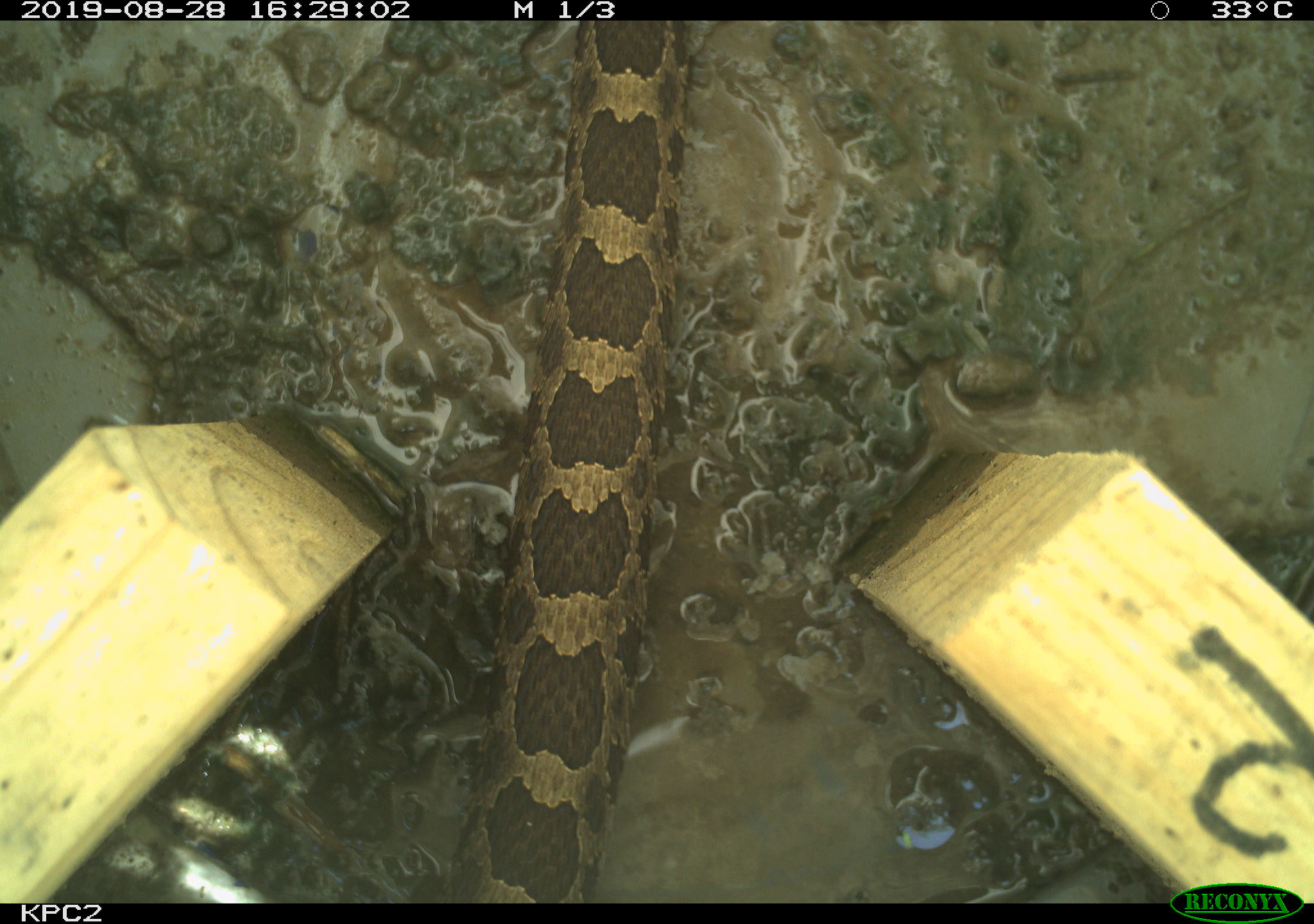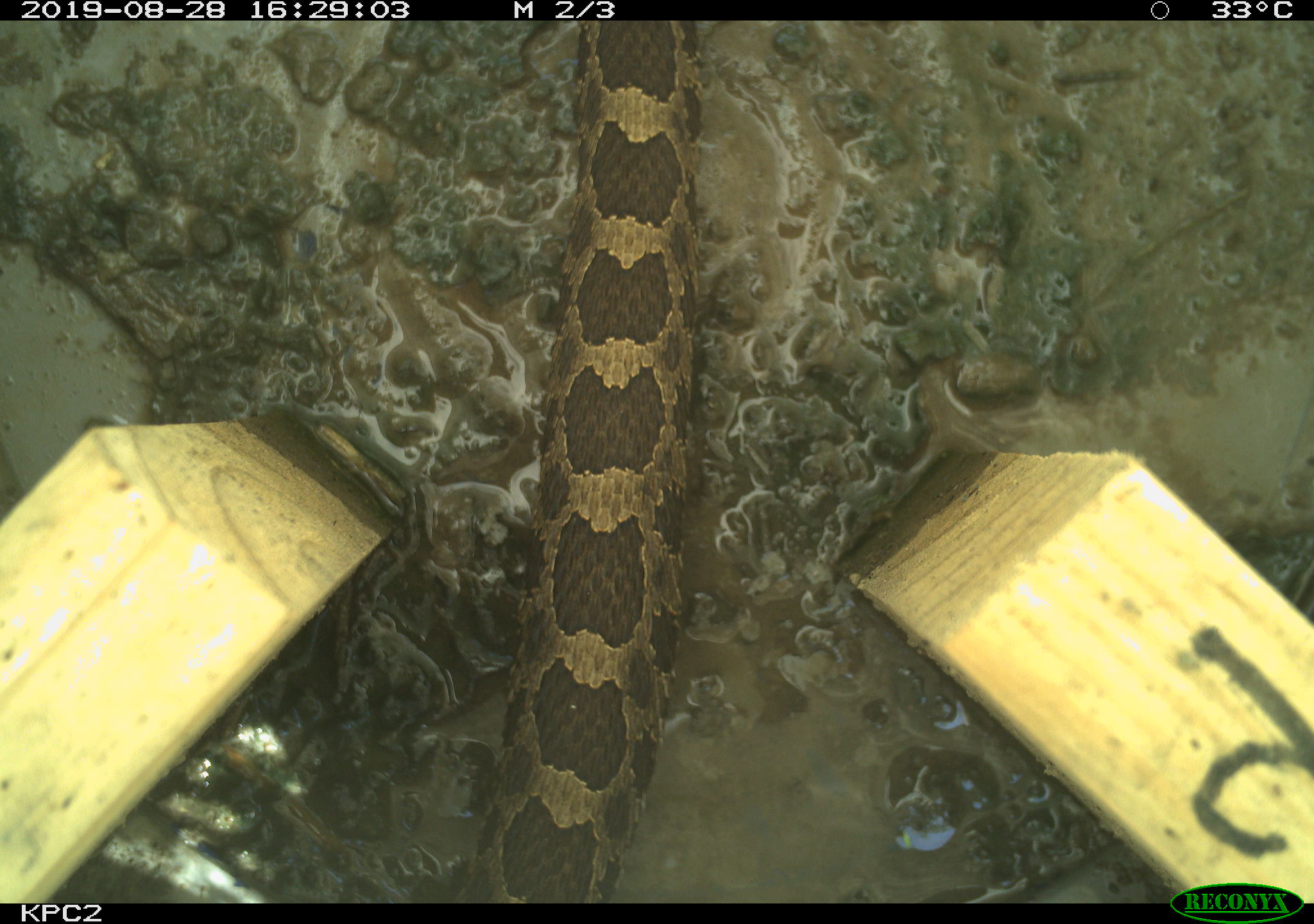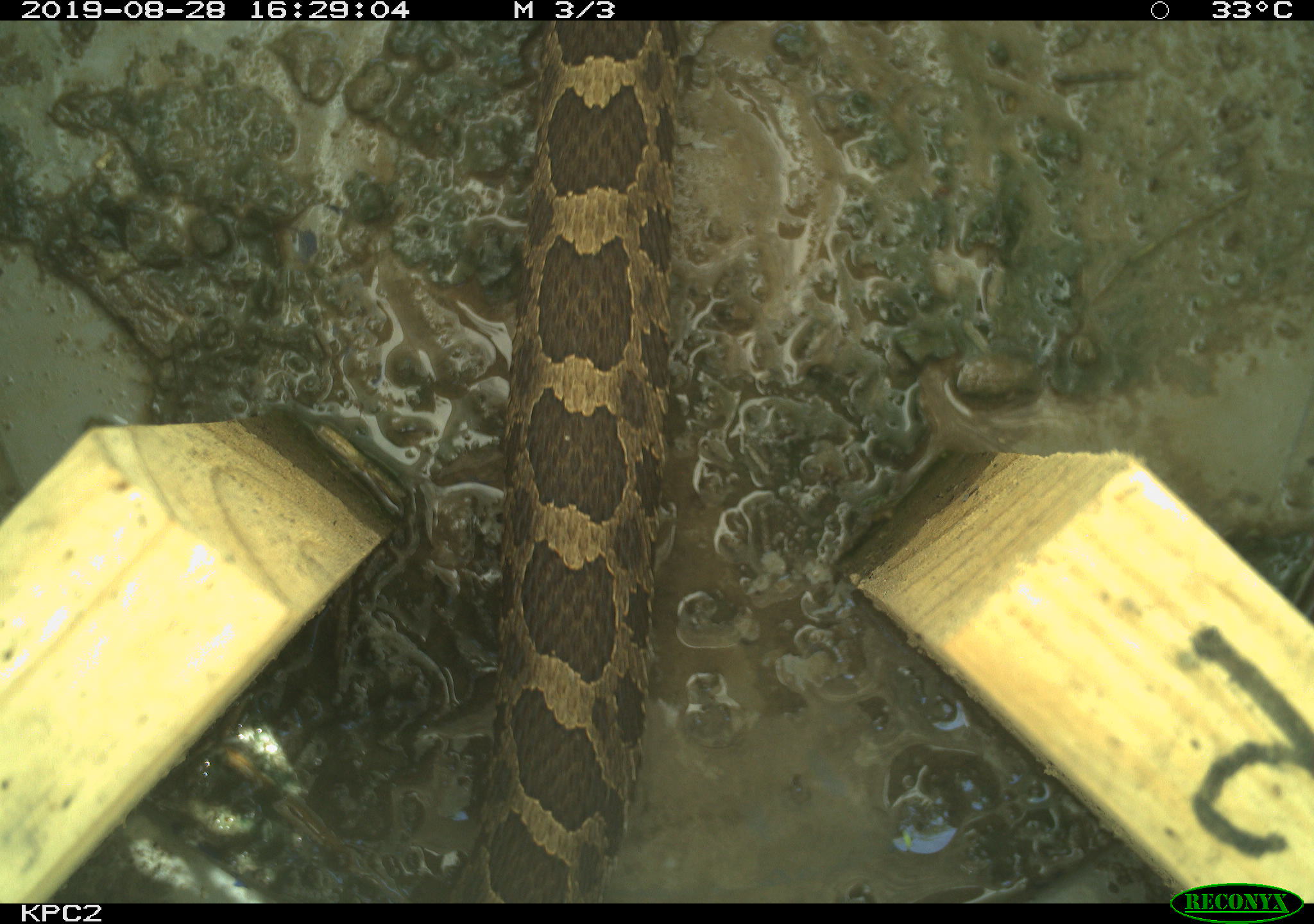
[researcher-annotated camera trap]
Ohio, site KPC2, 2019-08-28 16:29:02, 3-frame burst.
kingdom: Animalia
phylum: Chordata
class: Reptilia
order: Squamata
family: Viperidae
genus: Sistrurus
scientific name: Sistrurus catenatus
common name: eastern massasauga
Eastern massasauga (Sistrurus catenatus).